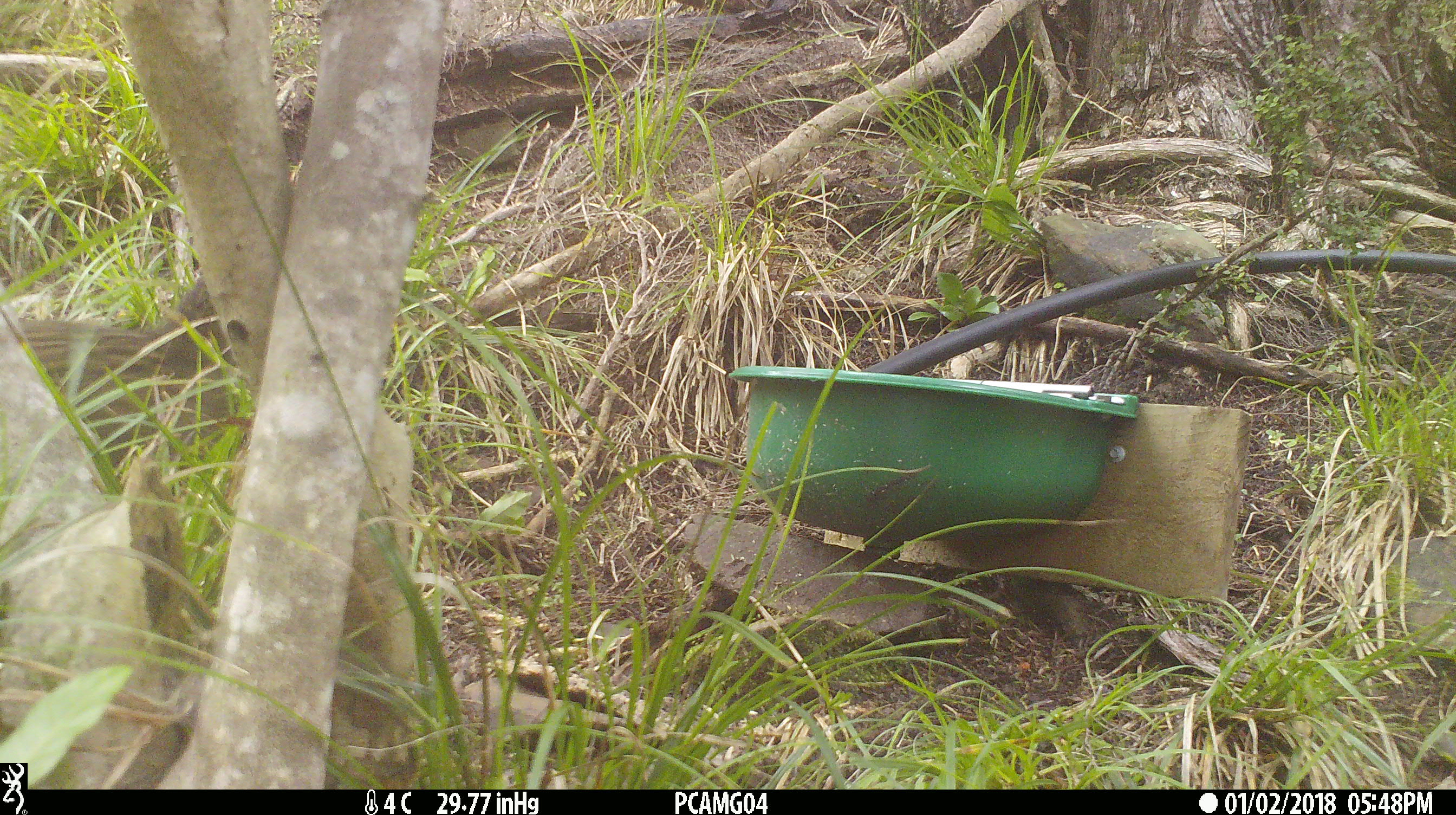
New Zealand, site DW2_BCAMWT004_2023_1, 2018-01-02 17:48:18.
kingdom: Animalia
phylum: Chordata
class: Aves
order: Gruiformes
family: Rallidae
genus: Gallirallus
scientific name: Gallirallus australis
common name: weka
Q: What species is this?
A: Weka (Gallirallus australis).